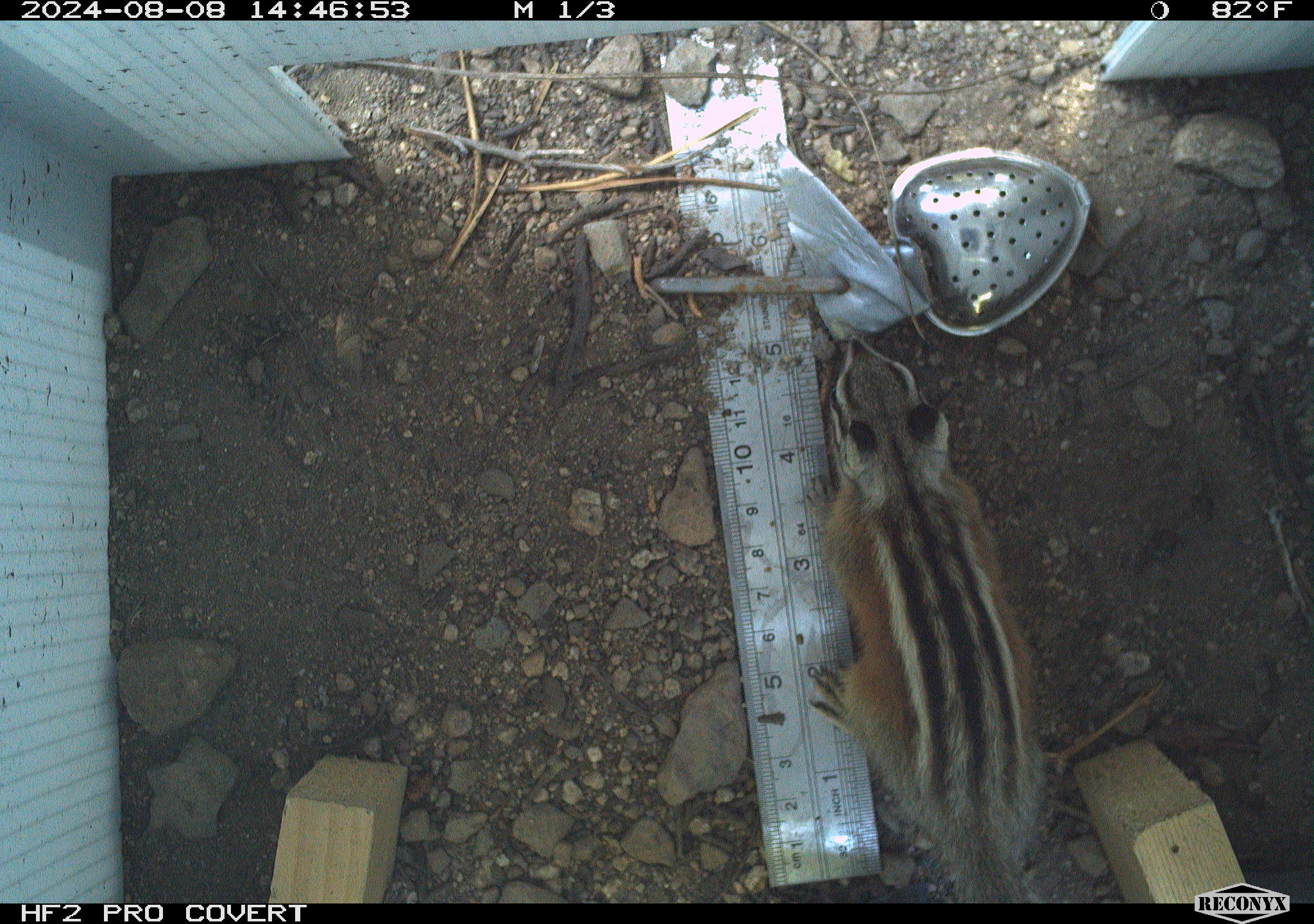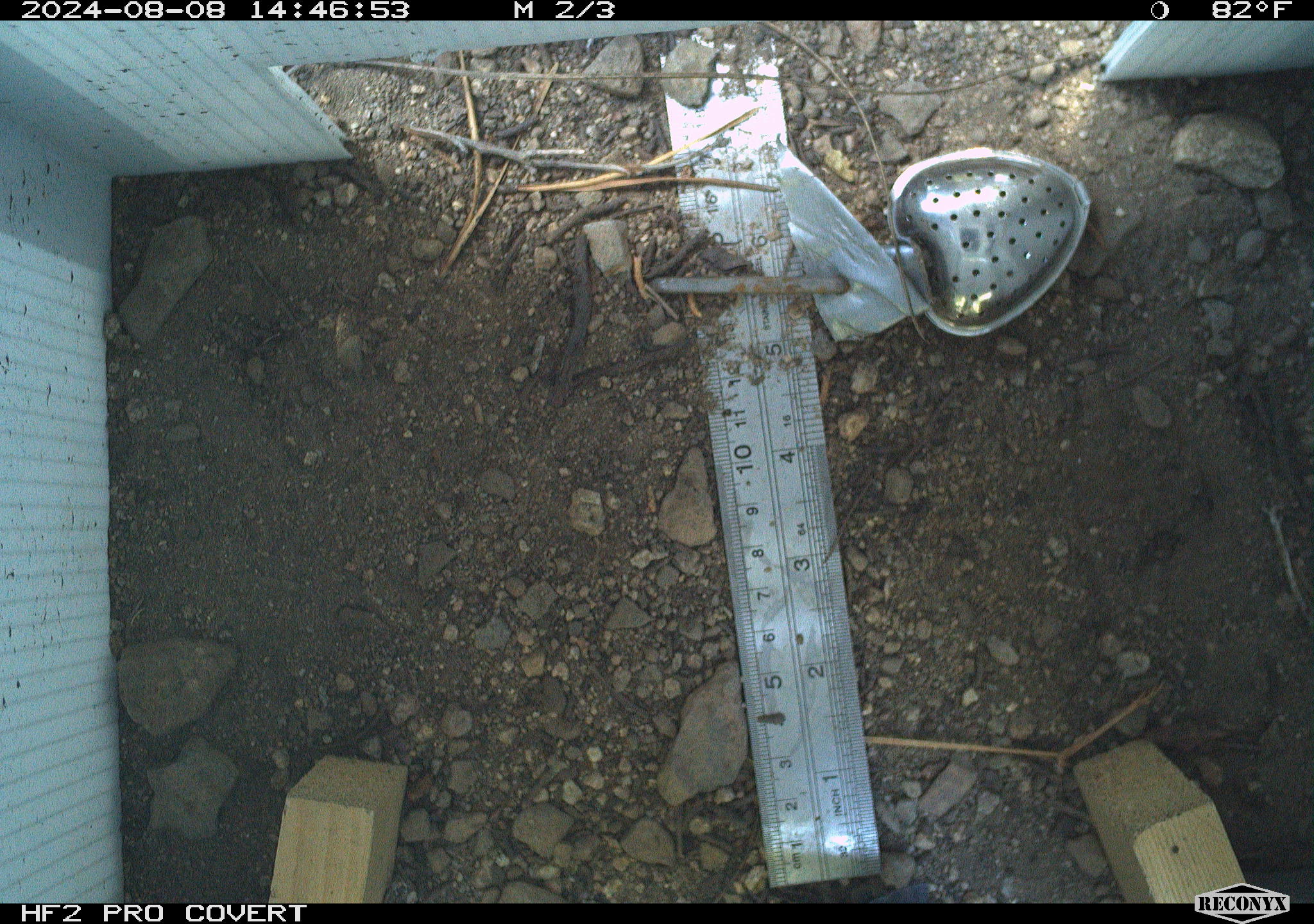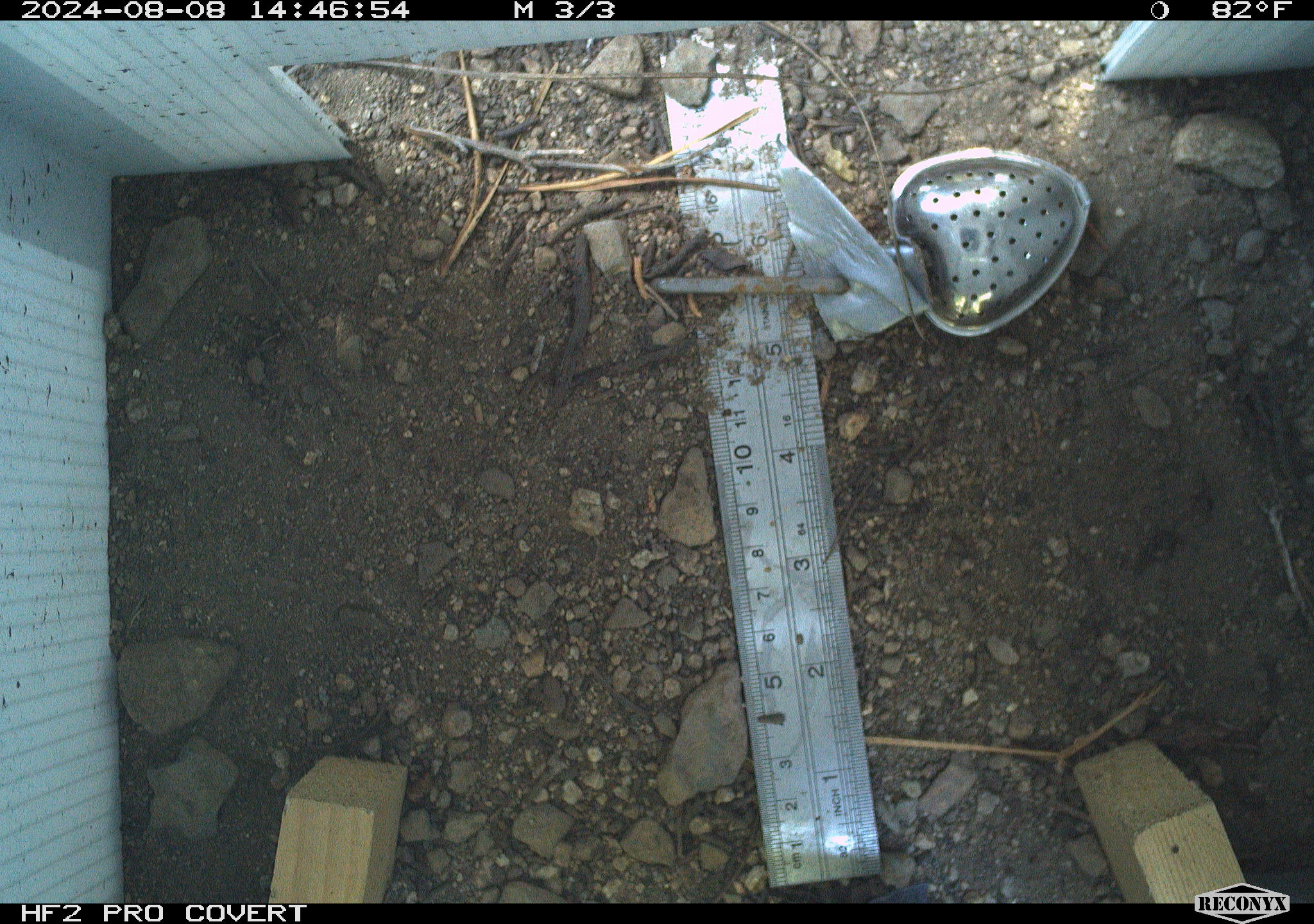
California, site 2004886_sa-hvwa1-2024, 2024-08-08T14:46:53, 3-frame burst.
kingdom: Animalia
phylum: Chordata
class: Mammalia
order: Rodentia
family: Sciuridae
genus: Neotamias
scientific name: Neotamias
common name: western chipmunks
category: neotamias species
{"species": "neotamias species (western chipmunks) (Neotamias)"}